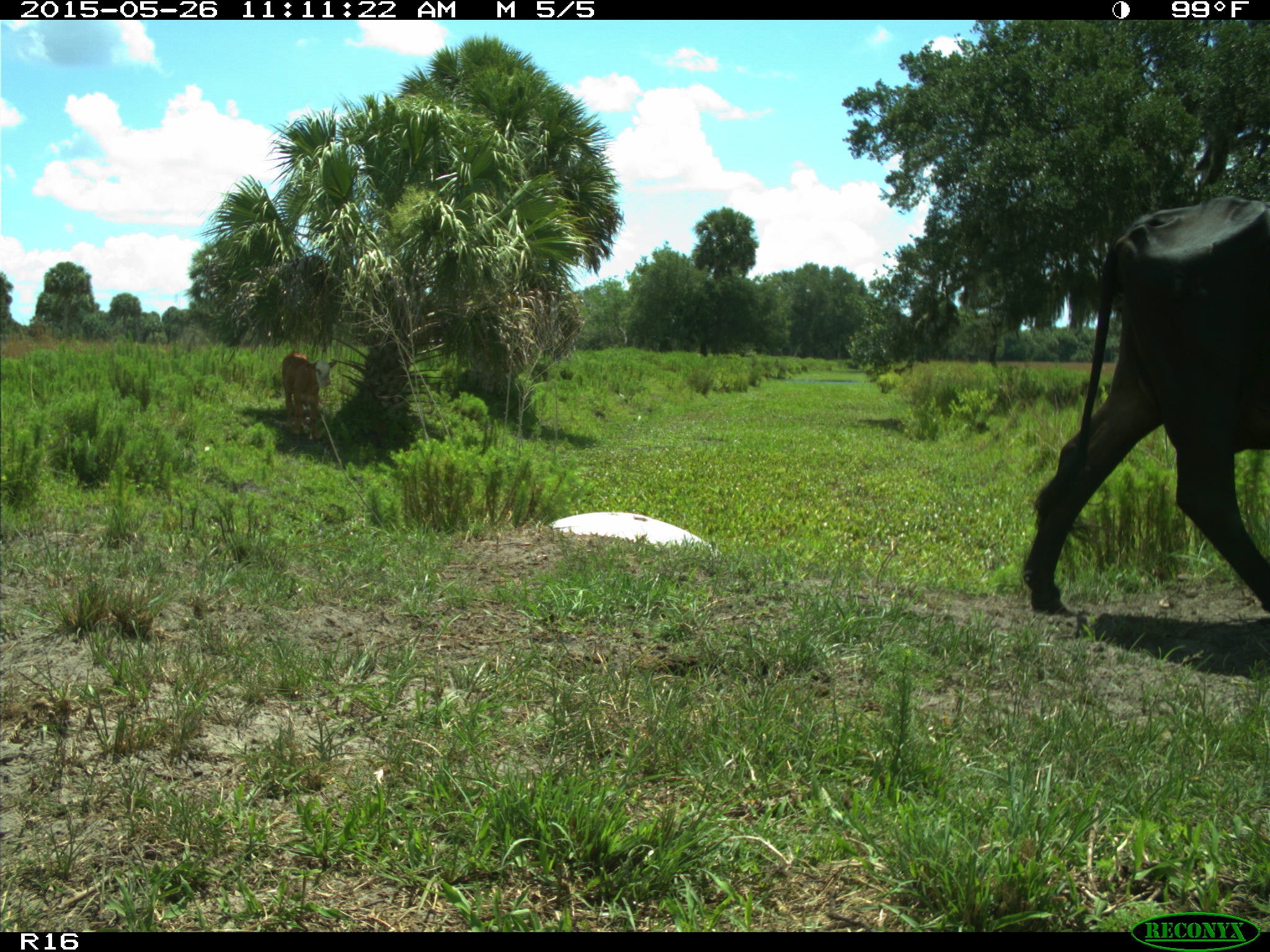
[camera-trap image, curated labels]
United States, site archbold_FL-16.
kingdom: Animalia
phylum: Chordata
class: Mammalia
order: Artiodactyla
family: Bovidae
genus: Bos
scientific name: Bos taurus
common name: domestic cow